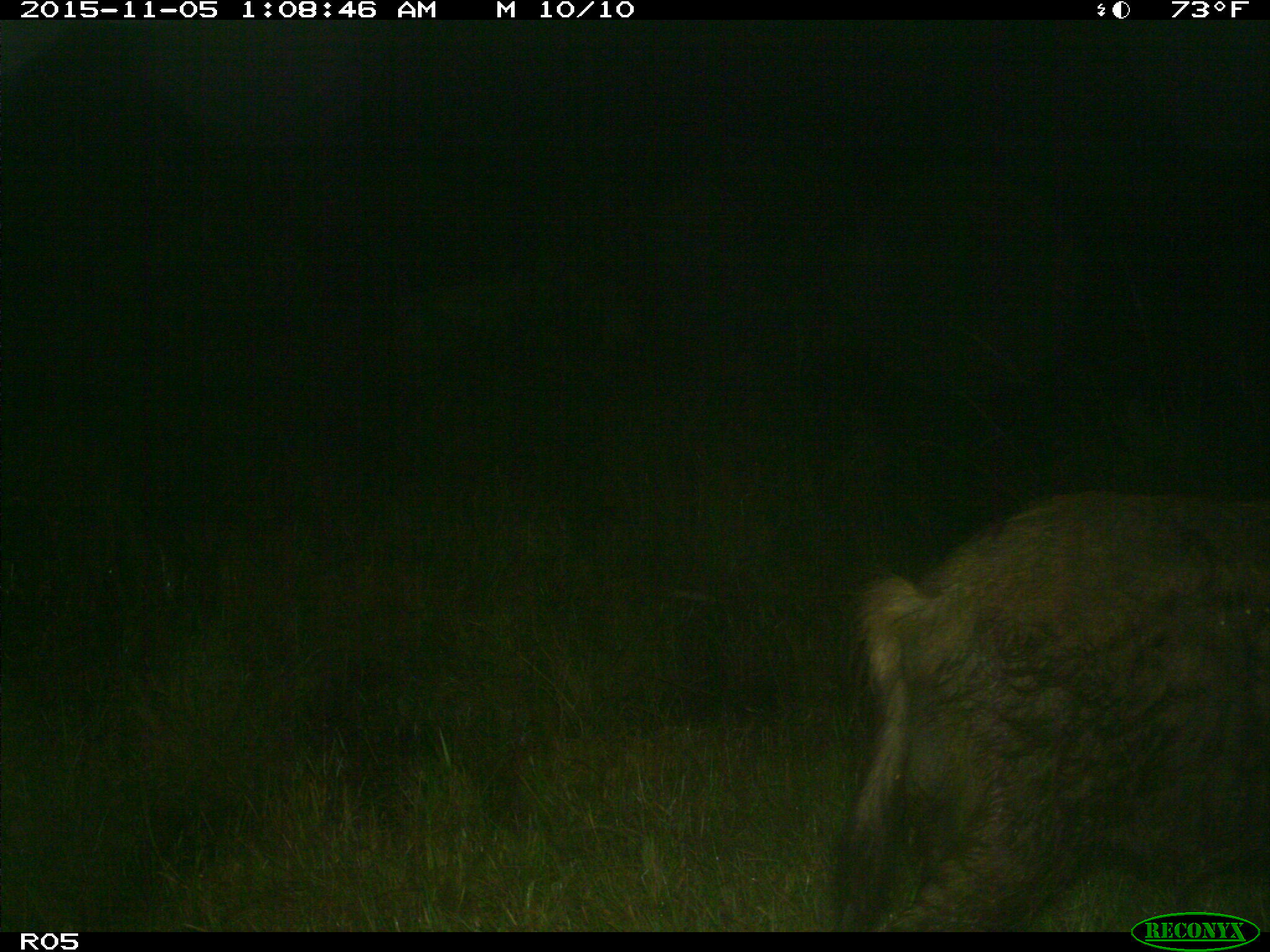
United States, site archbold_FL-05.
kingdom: Animalia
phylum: Chordata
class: Mammalia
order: Artiodactyla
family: Suidae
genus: Sus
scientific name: Sus scrofa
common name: wild boar